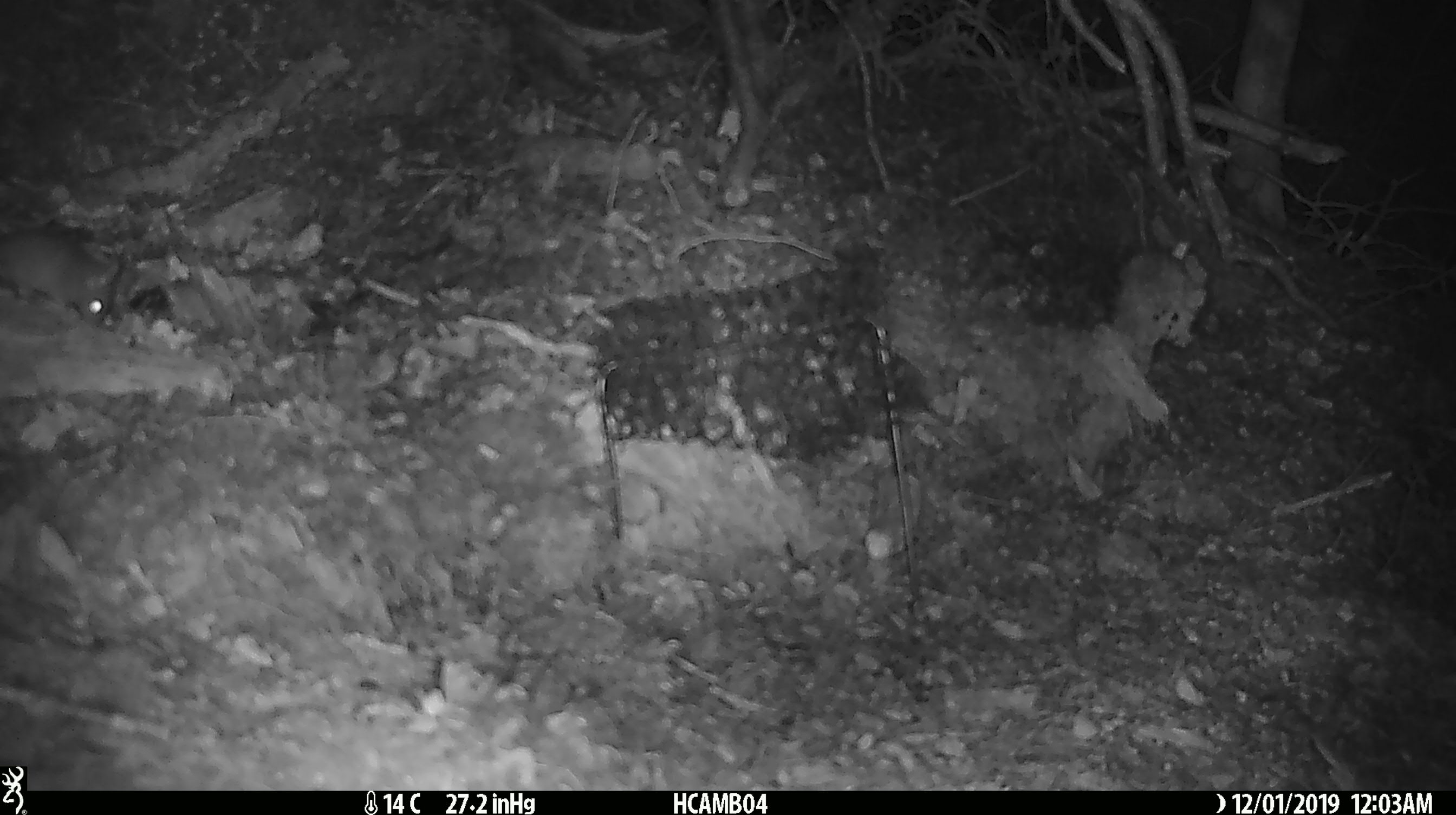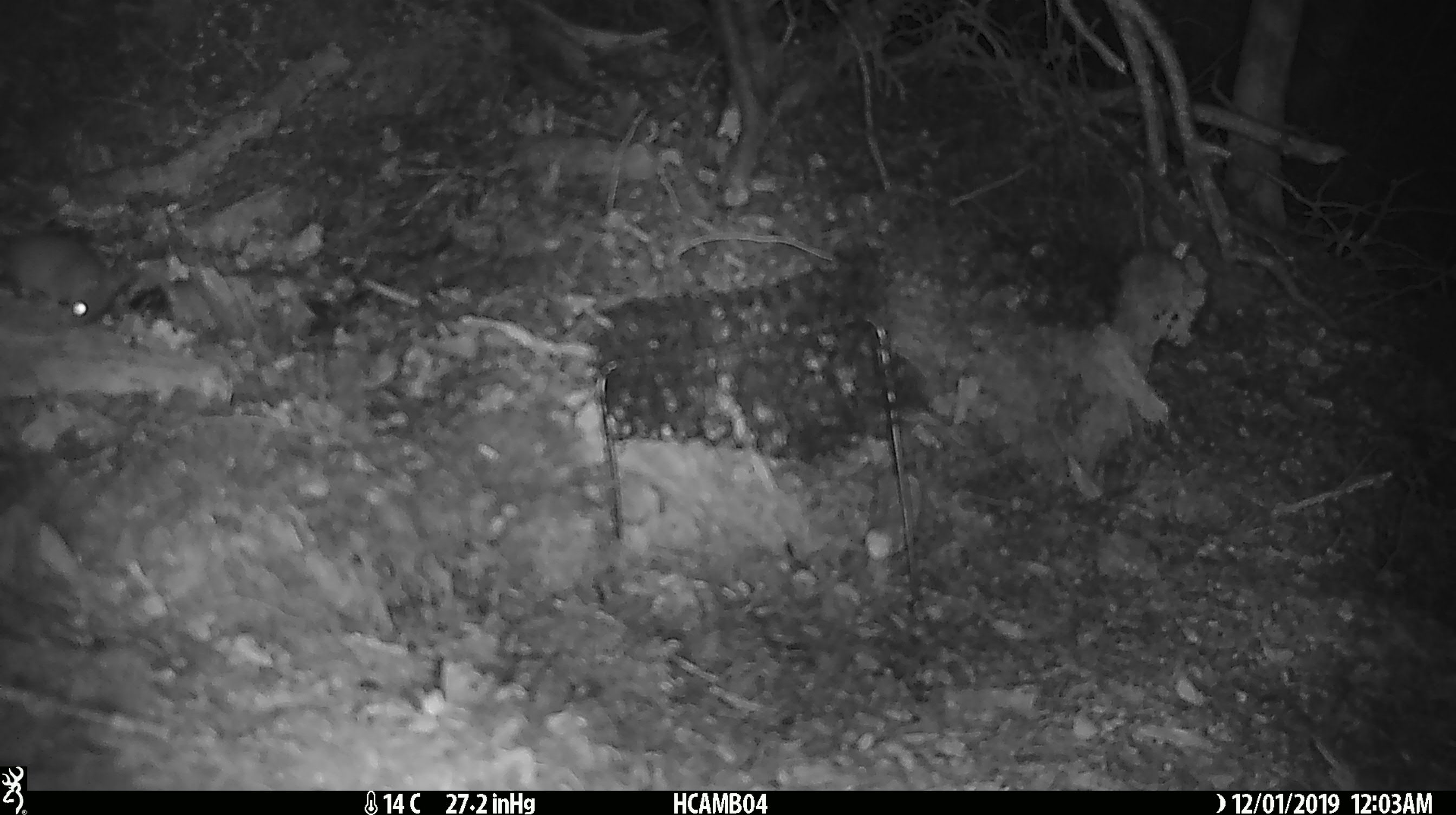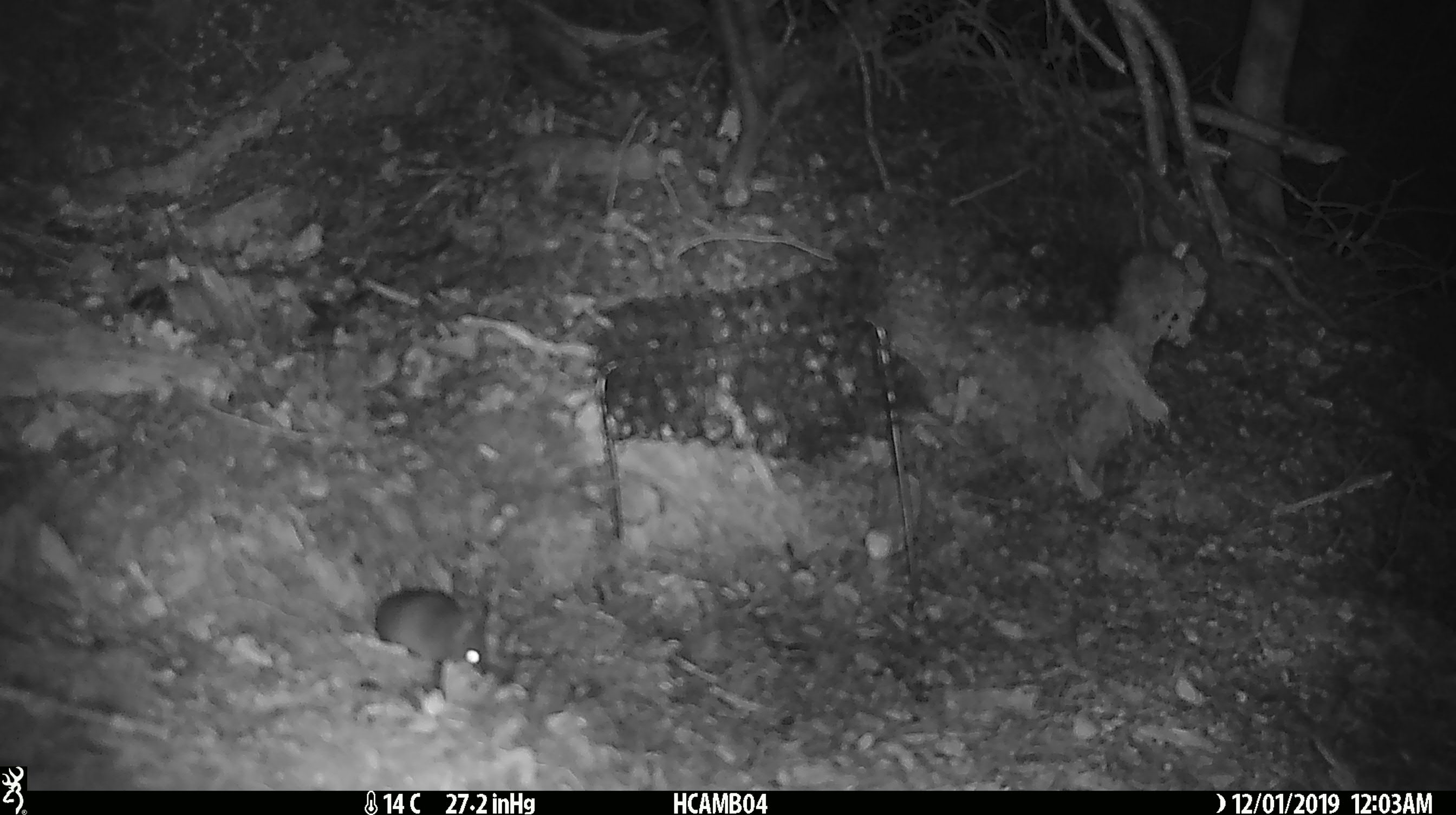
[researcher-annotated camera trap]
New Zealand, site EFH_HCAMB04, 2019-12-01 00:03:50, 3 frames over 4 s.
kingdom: Animalia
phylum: Chordata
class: Mammalia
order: Rodentia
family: Muridae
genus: Mus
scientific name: Mus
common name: mouse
Mouse (Mus).